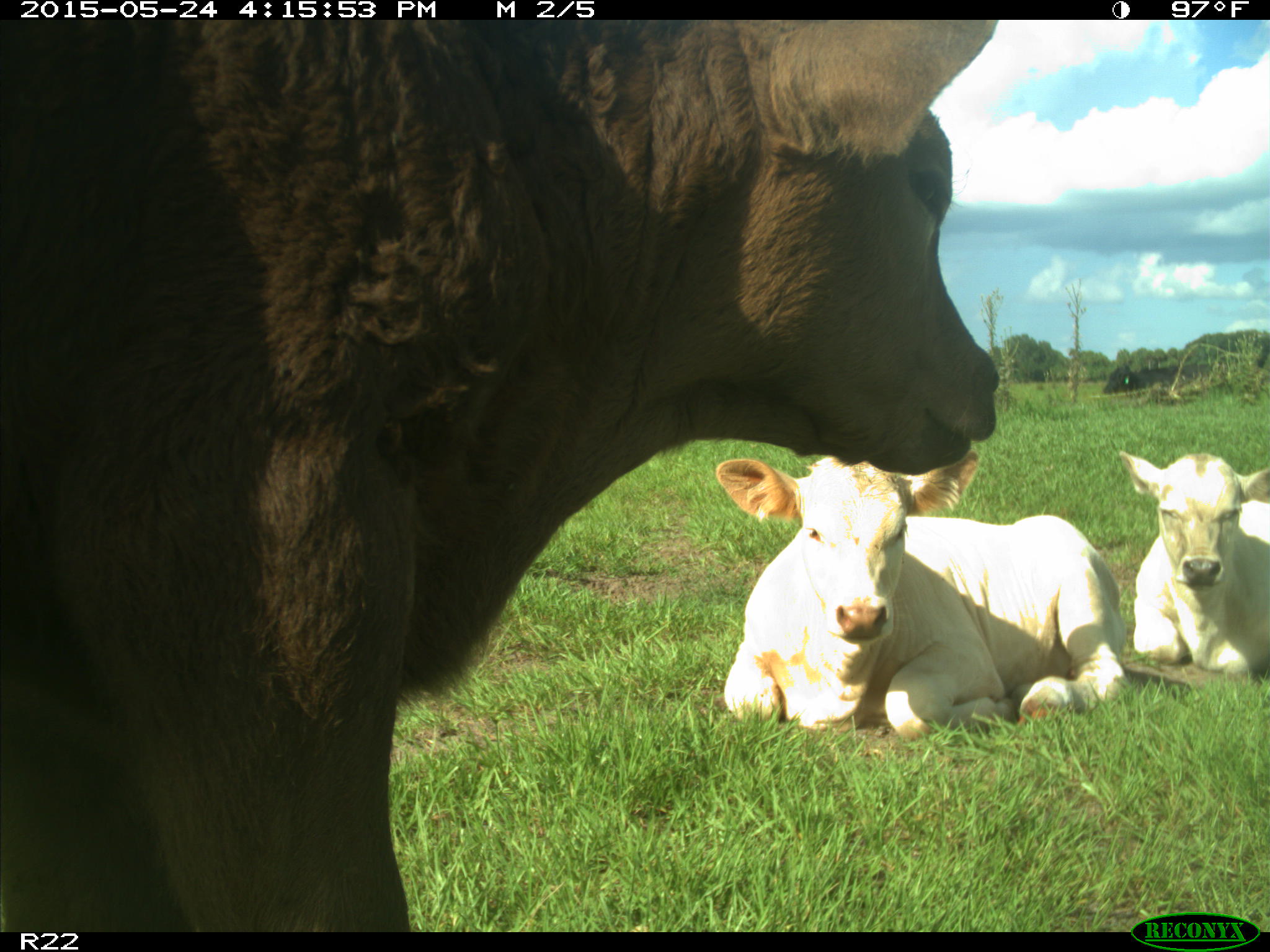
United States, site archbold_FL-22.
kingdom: Animalia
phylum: Chordata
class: Mammalia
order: Artiodactyla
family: Bovidae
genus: Bos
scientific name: Bos taurus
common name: domestic cow